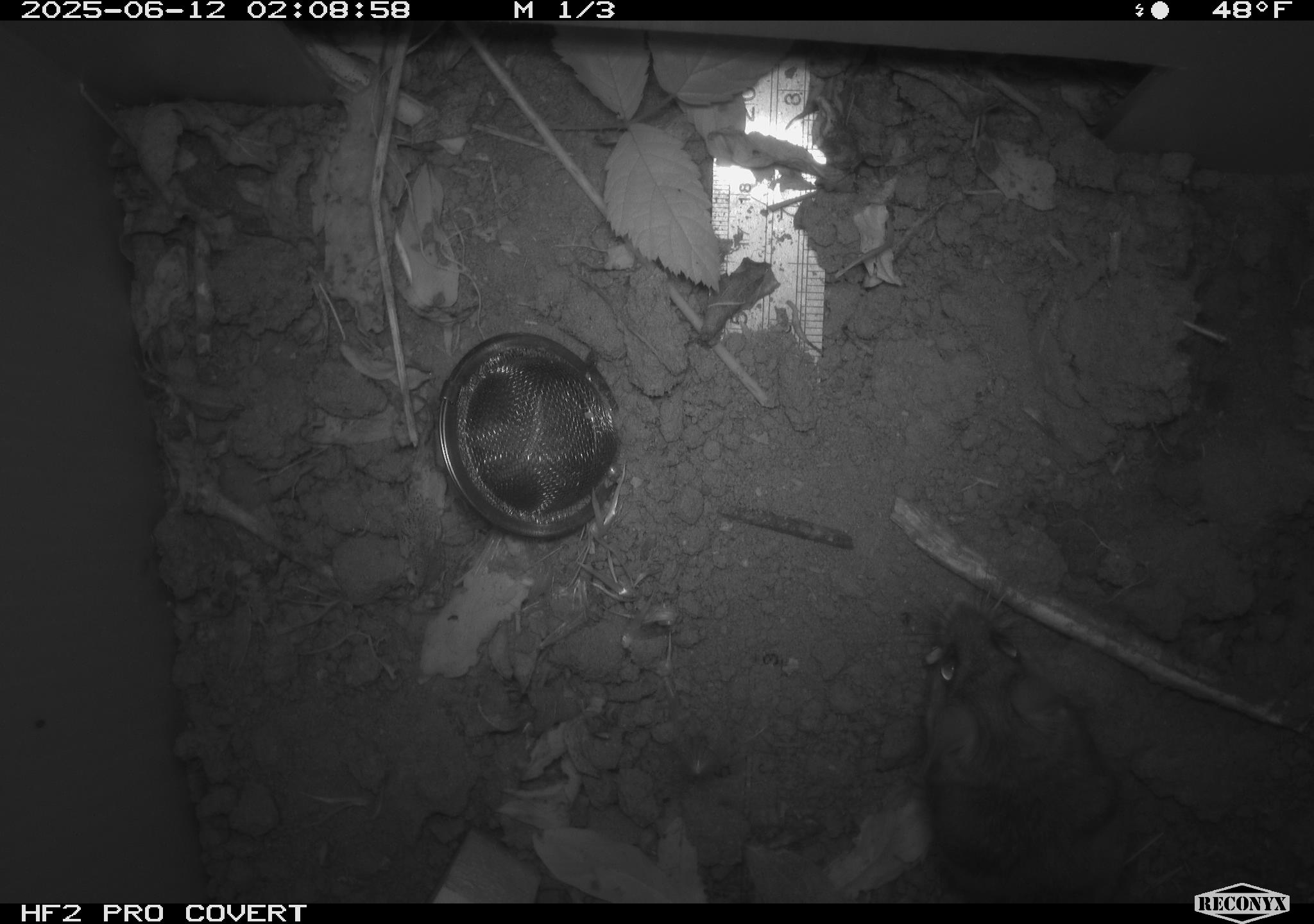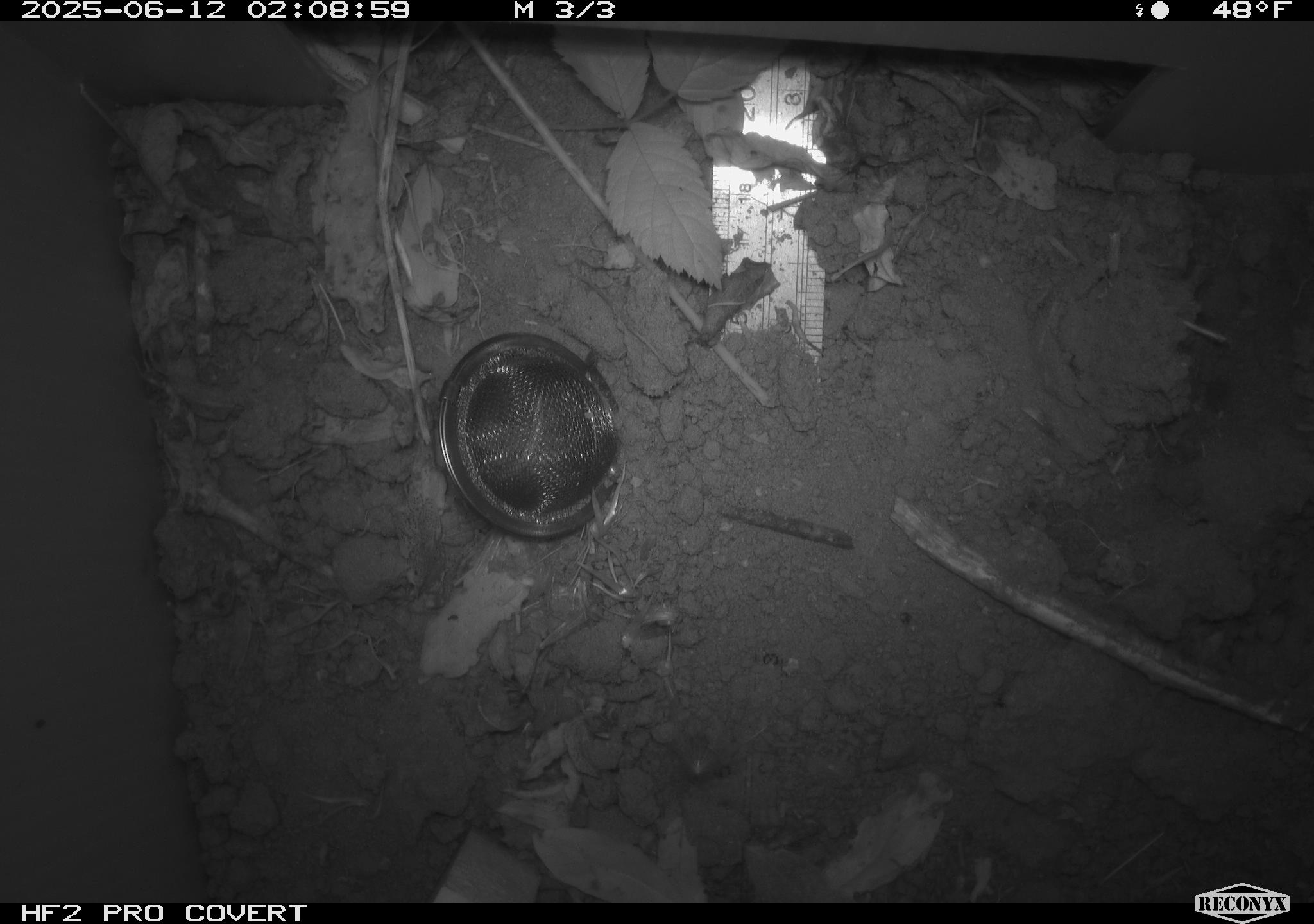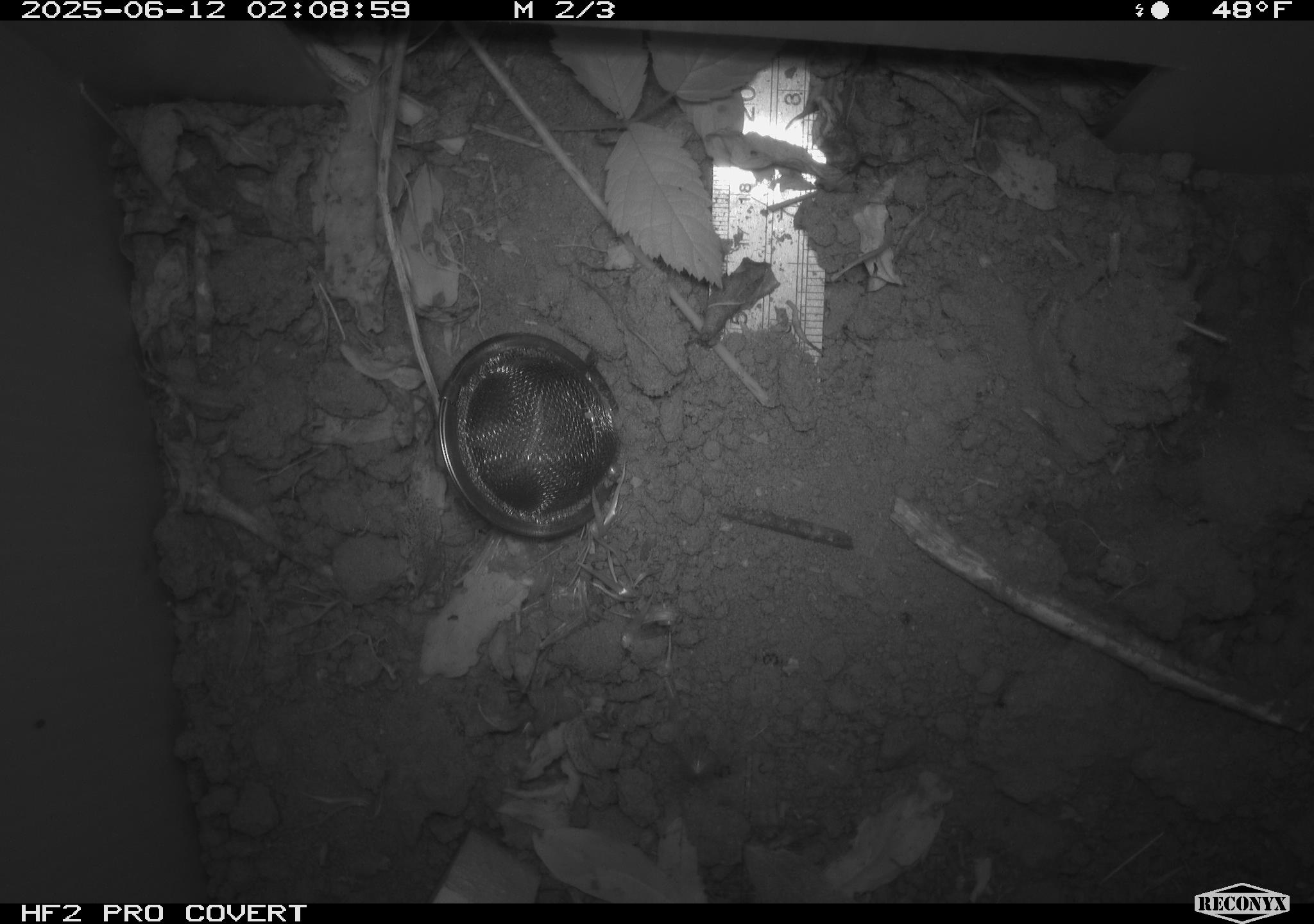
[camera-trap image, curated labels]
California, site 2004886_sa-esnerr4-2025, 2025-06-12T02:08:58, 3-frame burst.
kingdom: Animalia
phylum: Chordata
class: Mammalia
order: Rodentia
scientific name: Rodentia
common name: rodent